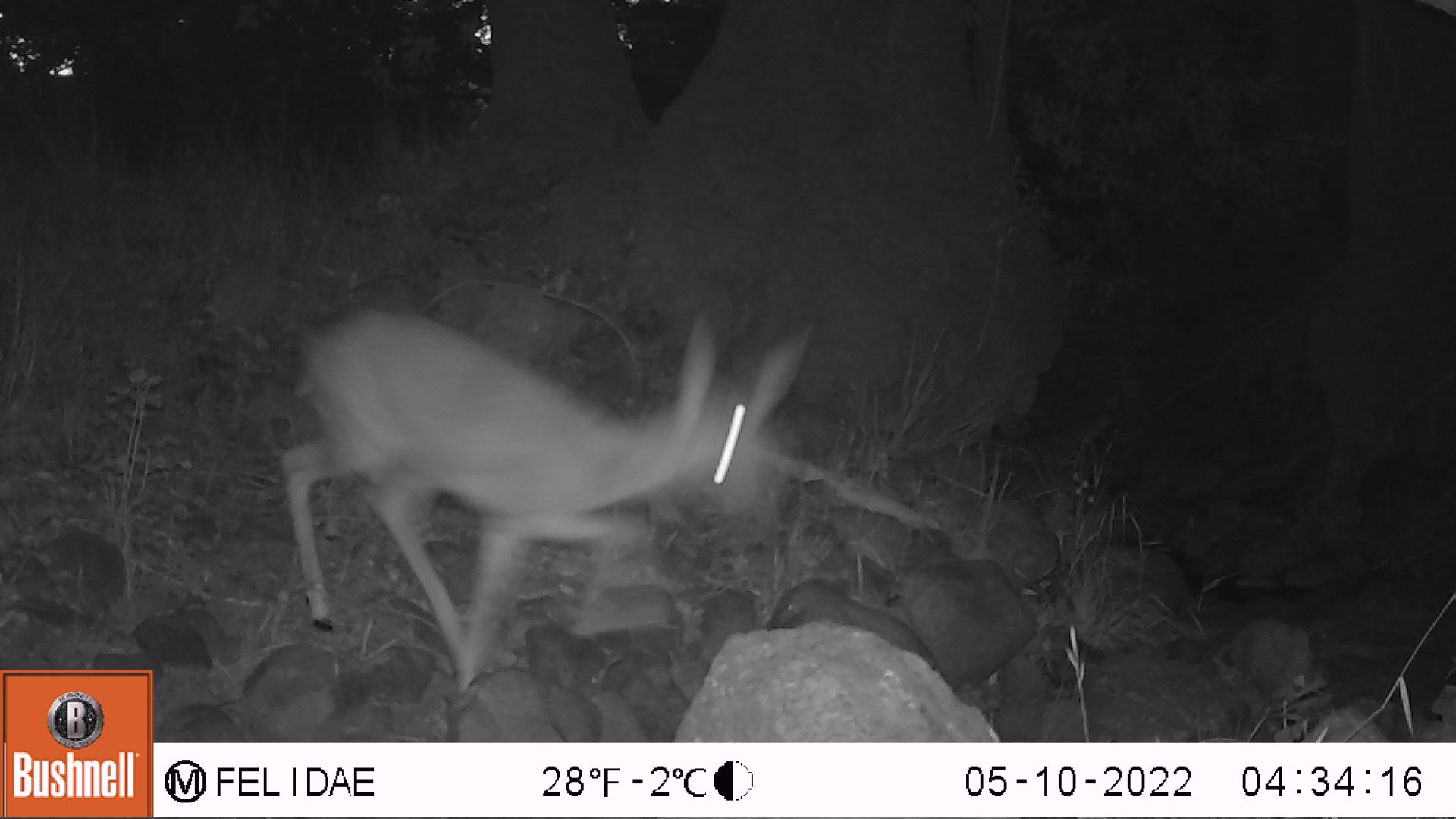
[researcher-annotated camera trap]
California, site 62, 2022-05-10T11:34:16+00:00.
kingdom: Animalia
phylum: Chordata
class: Mammalia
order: Artiodactyla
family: Cervidae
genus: Odocoileus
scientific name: Odocoileus hemionus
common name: mule deer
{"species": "mule deer (Odocoileus hemionus)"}